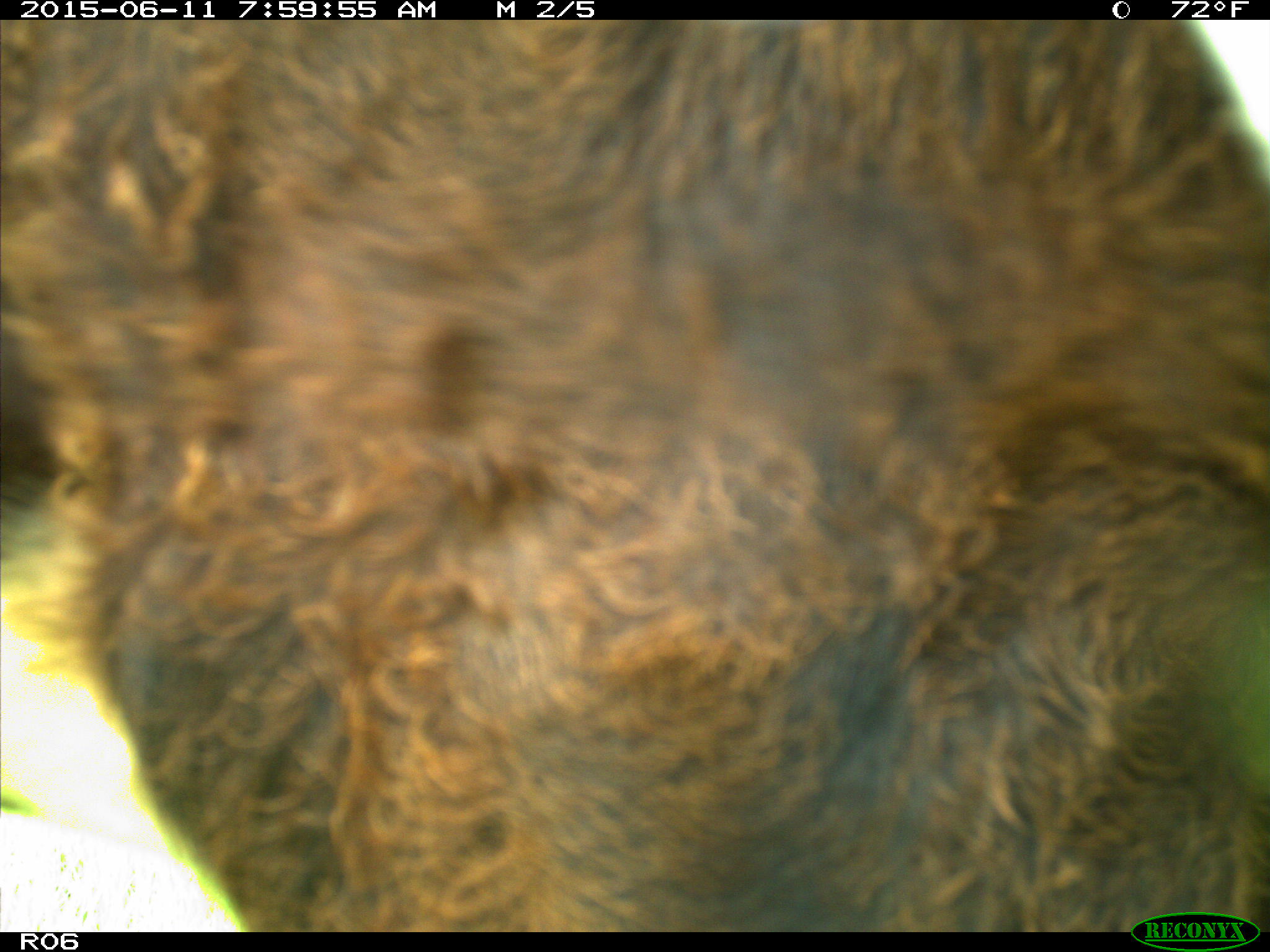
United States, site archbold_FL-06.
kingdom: Animalia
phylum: Chordata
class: Mammalia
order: Artiodactyla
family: Bovidae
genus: Bos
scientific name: Bos taurus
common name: domestic cow